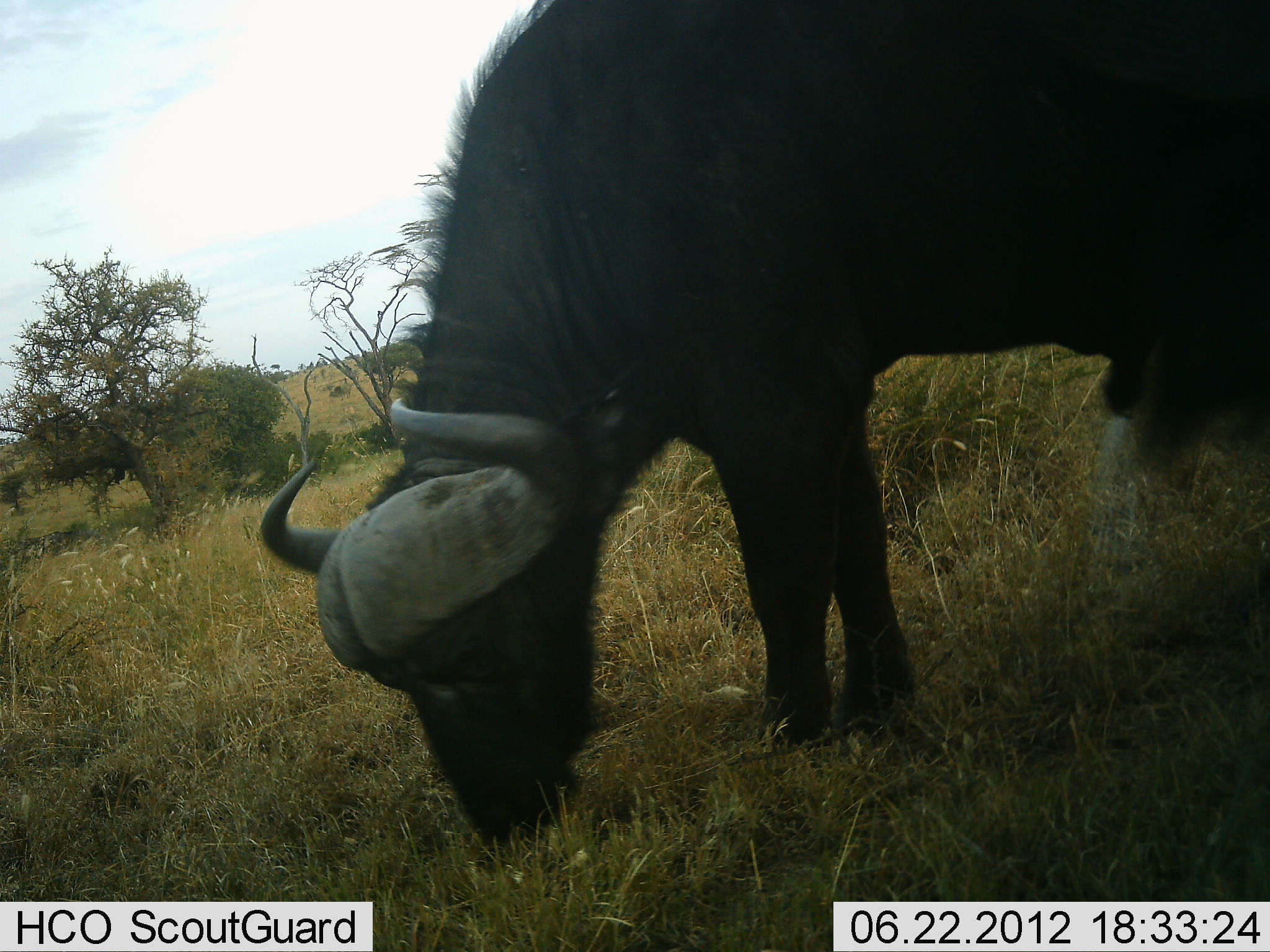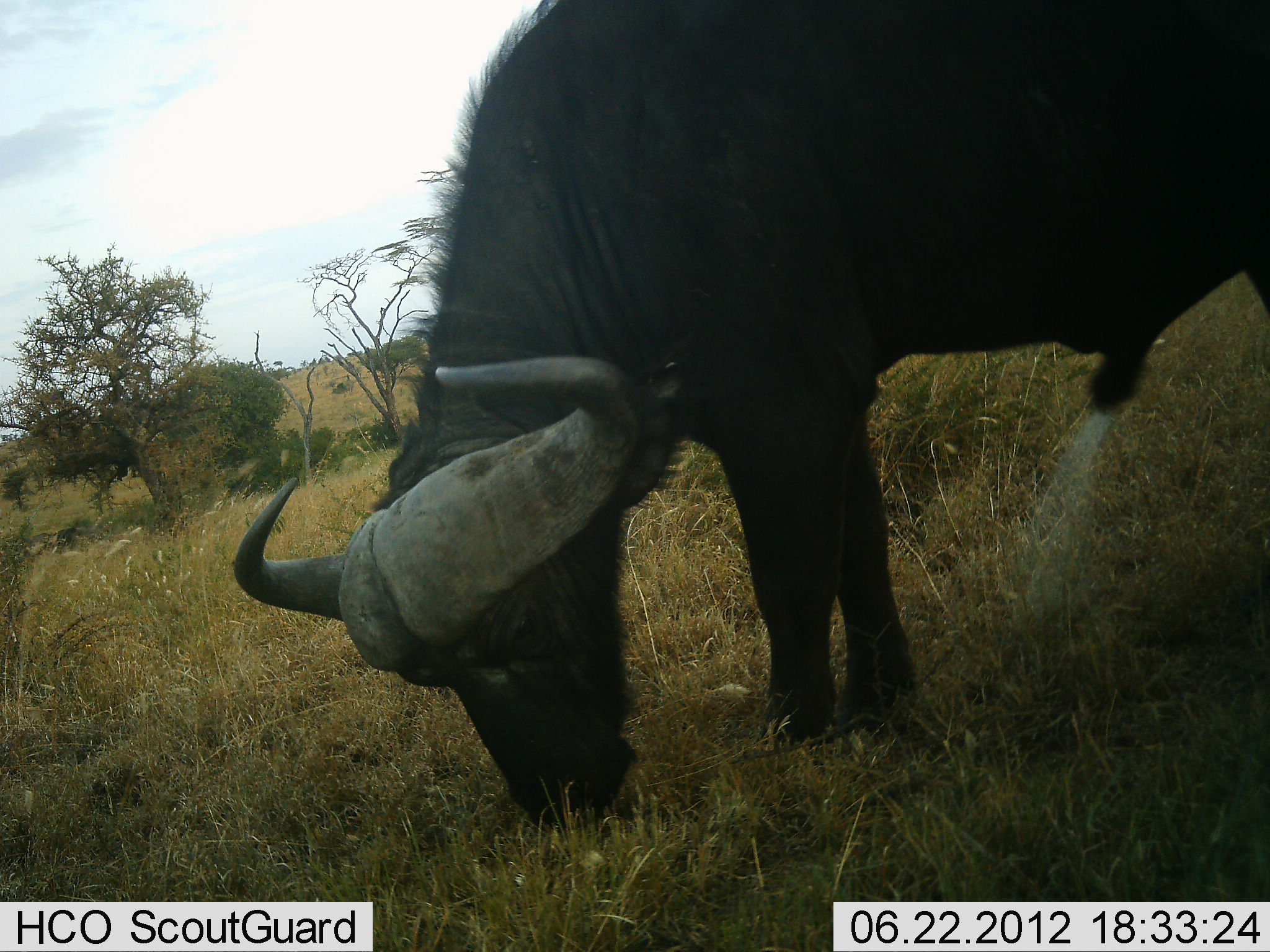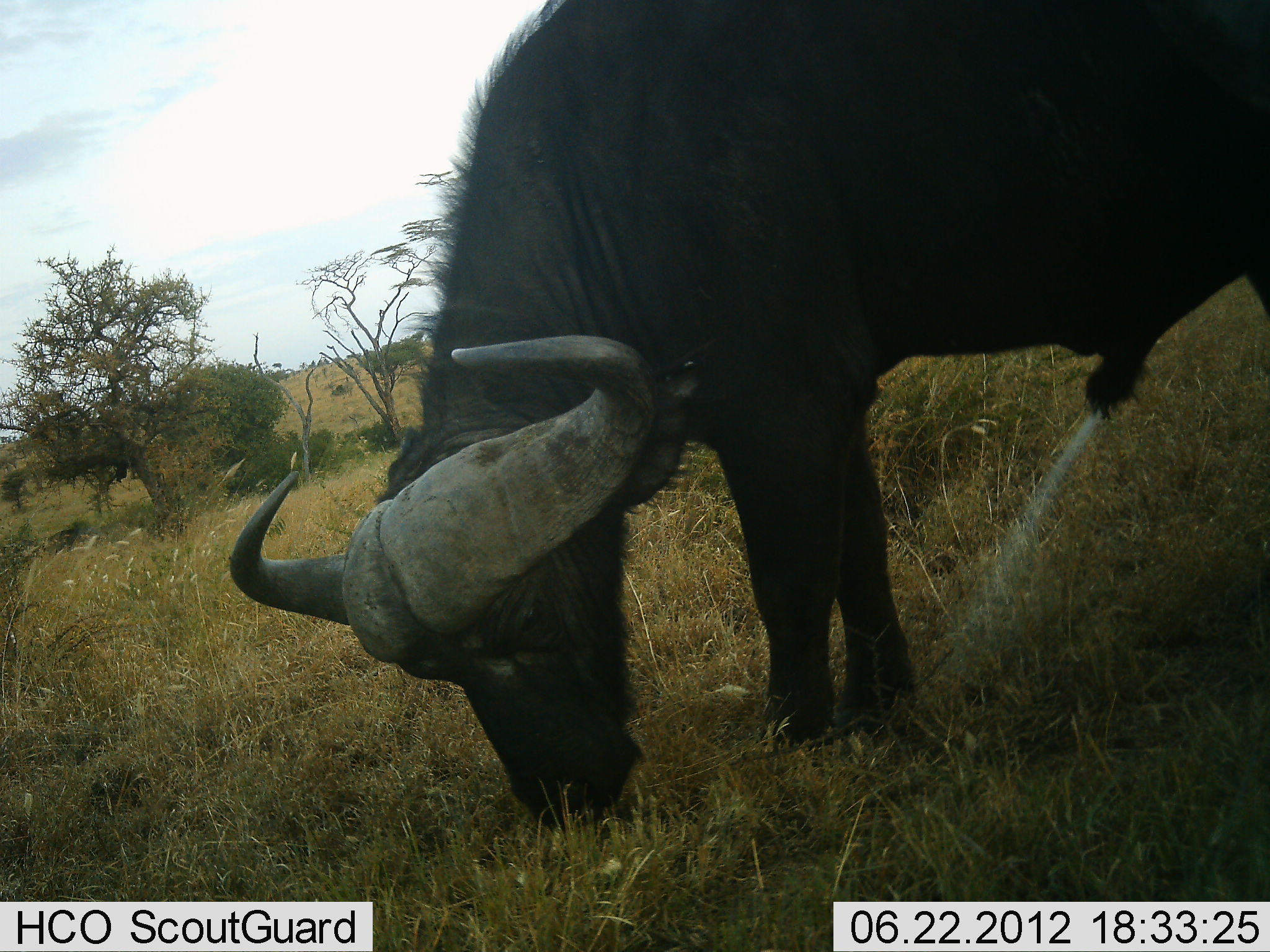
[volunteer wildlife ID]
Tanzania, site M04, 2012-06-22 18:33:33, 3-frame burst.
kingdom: Animalia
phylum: Chordata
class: Mammalia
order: Artiodactyla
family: Bovidae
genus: Syncerus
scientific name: Syncerus caffer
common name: cape buffalo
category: buffalo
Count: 1.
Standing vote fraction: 30%.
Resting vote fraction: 0%.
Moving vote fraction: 20%.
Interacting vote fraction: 10%.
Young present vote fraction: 0%.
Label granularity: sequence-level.